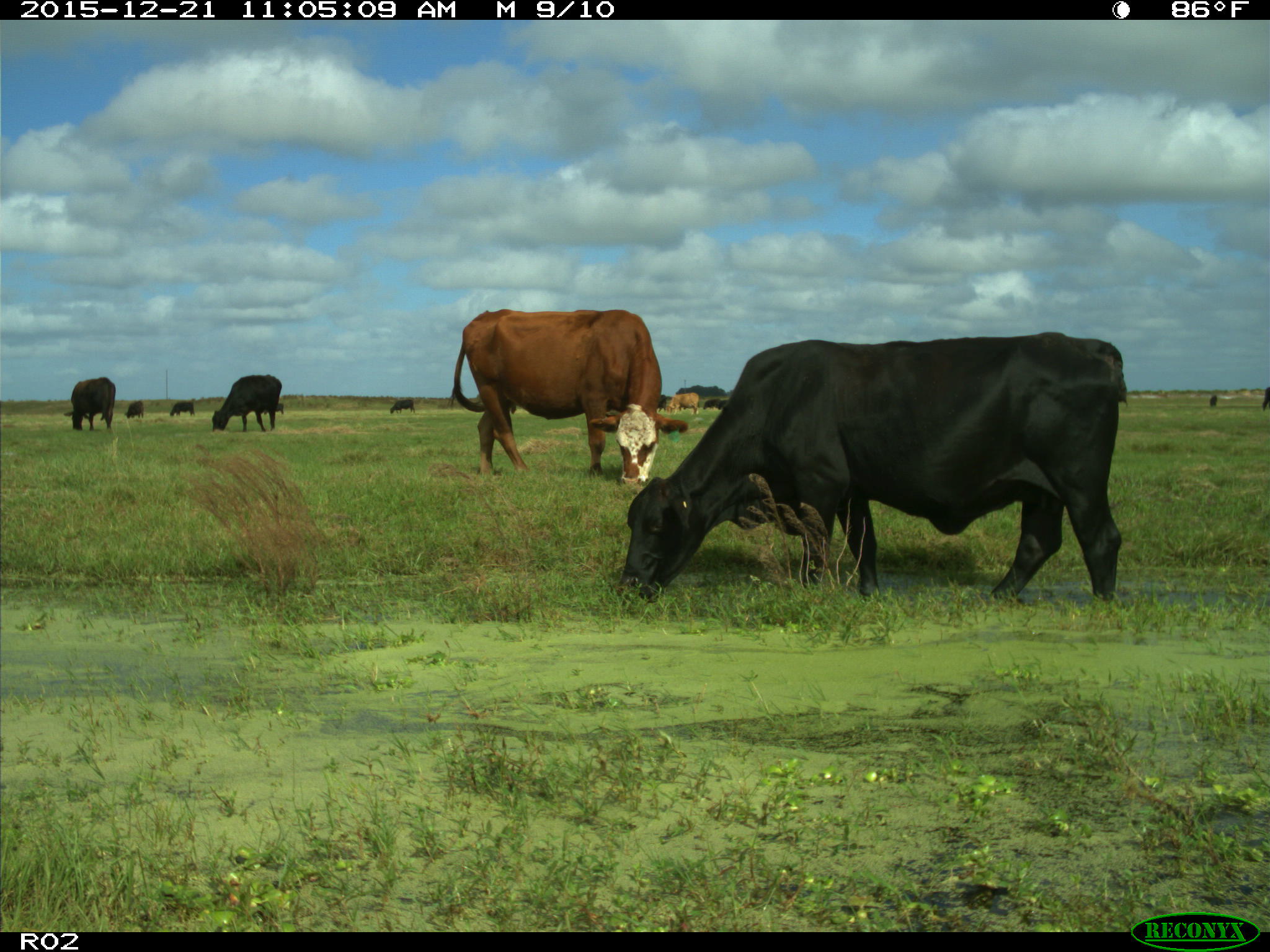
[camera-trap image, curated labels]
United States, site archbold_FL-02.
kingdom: Animalia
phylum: Chordata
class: Mammalia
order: Artiodactyla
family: Bovidae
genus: Bos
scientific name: Bos taurus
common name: domestic cow